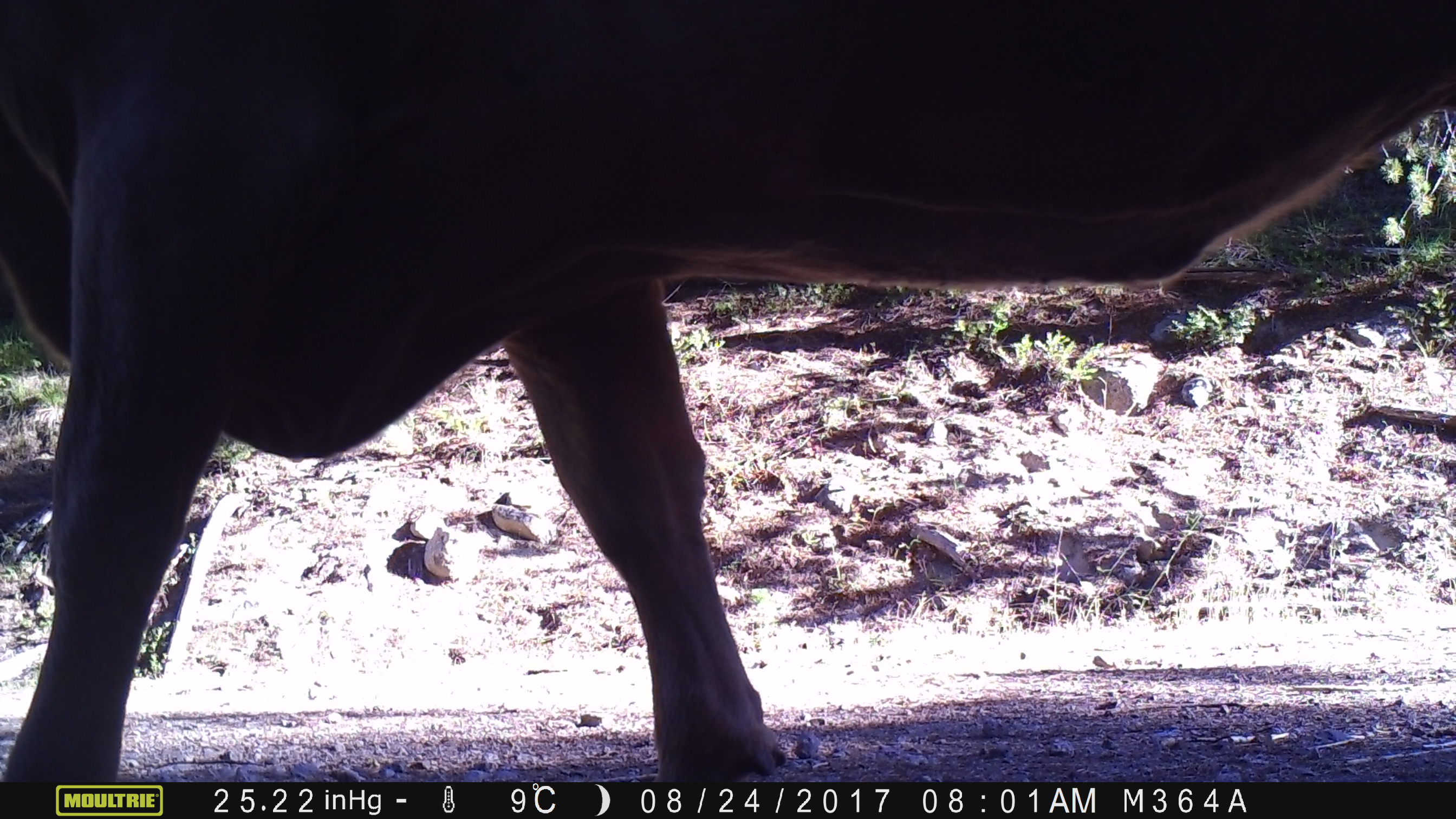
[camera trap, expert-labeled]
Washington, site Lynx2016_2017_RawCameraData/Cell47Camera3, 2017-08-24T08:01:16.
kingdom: Animalia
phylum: Chordata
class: Mammalia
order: Artiodactyla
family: Bovidae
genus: Bos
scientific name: Bos taurus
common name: domestic cattle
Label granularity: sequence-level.